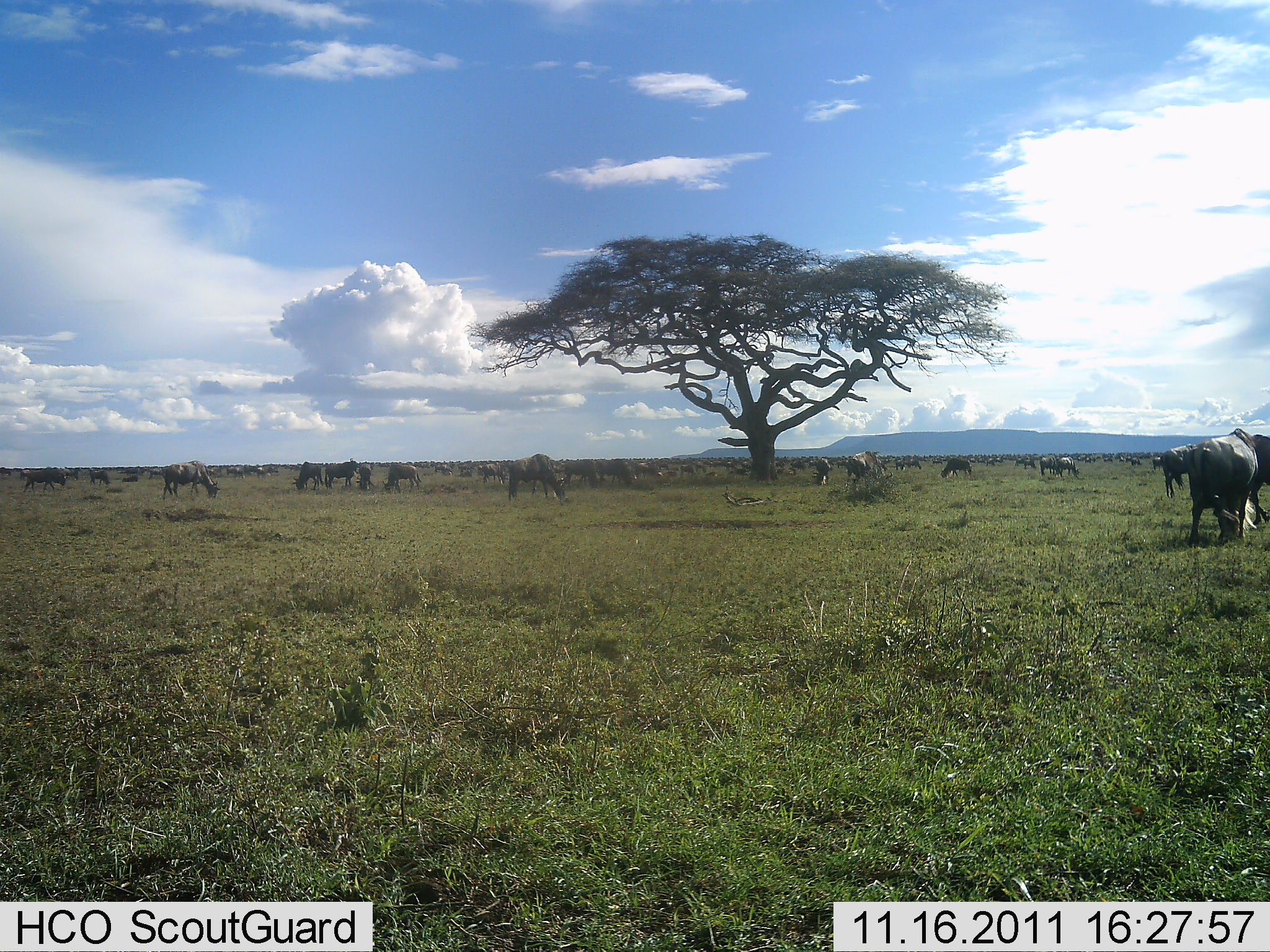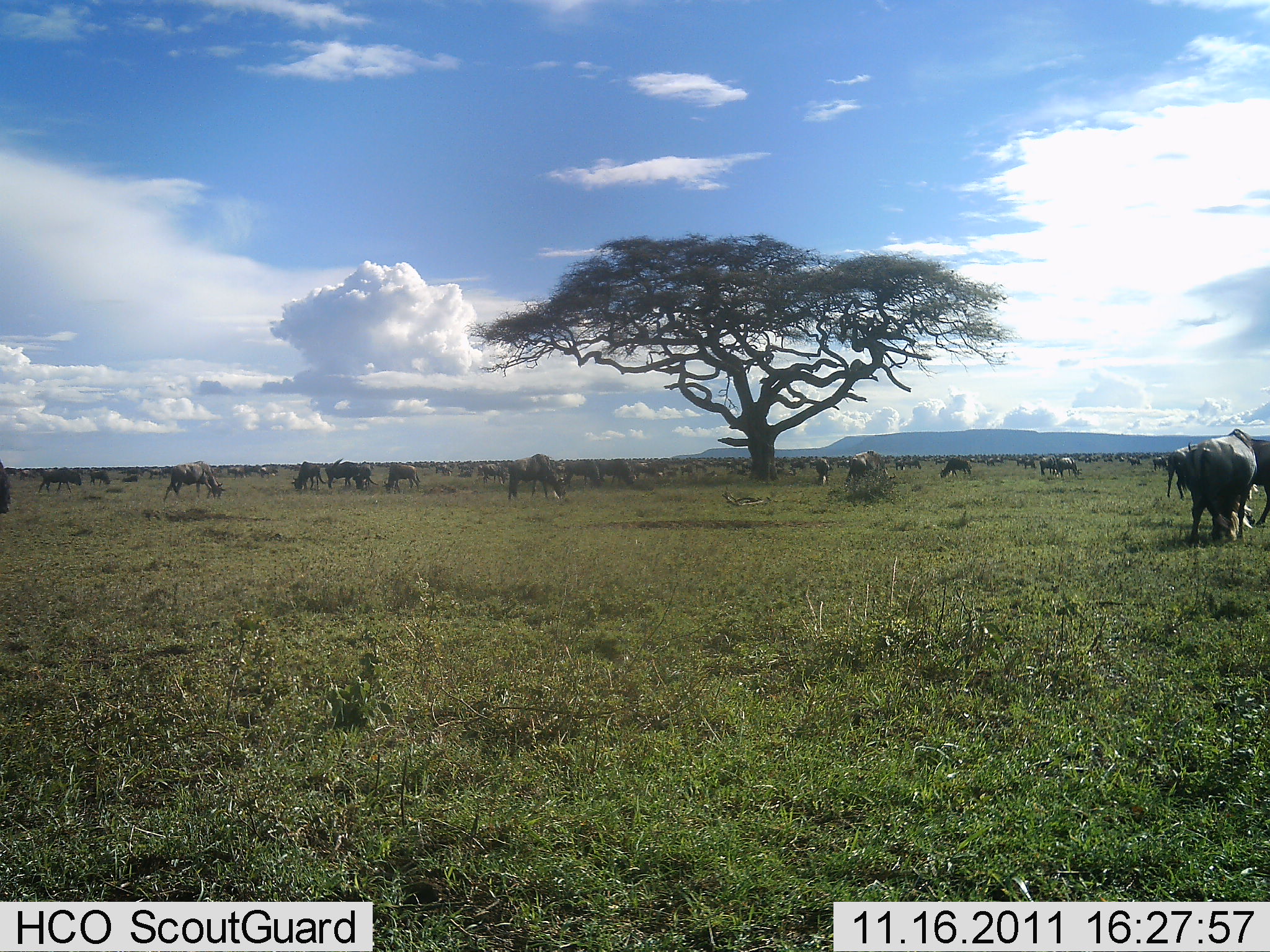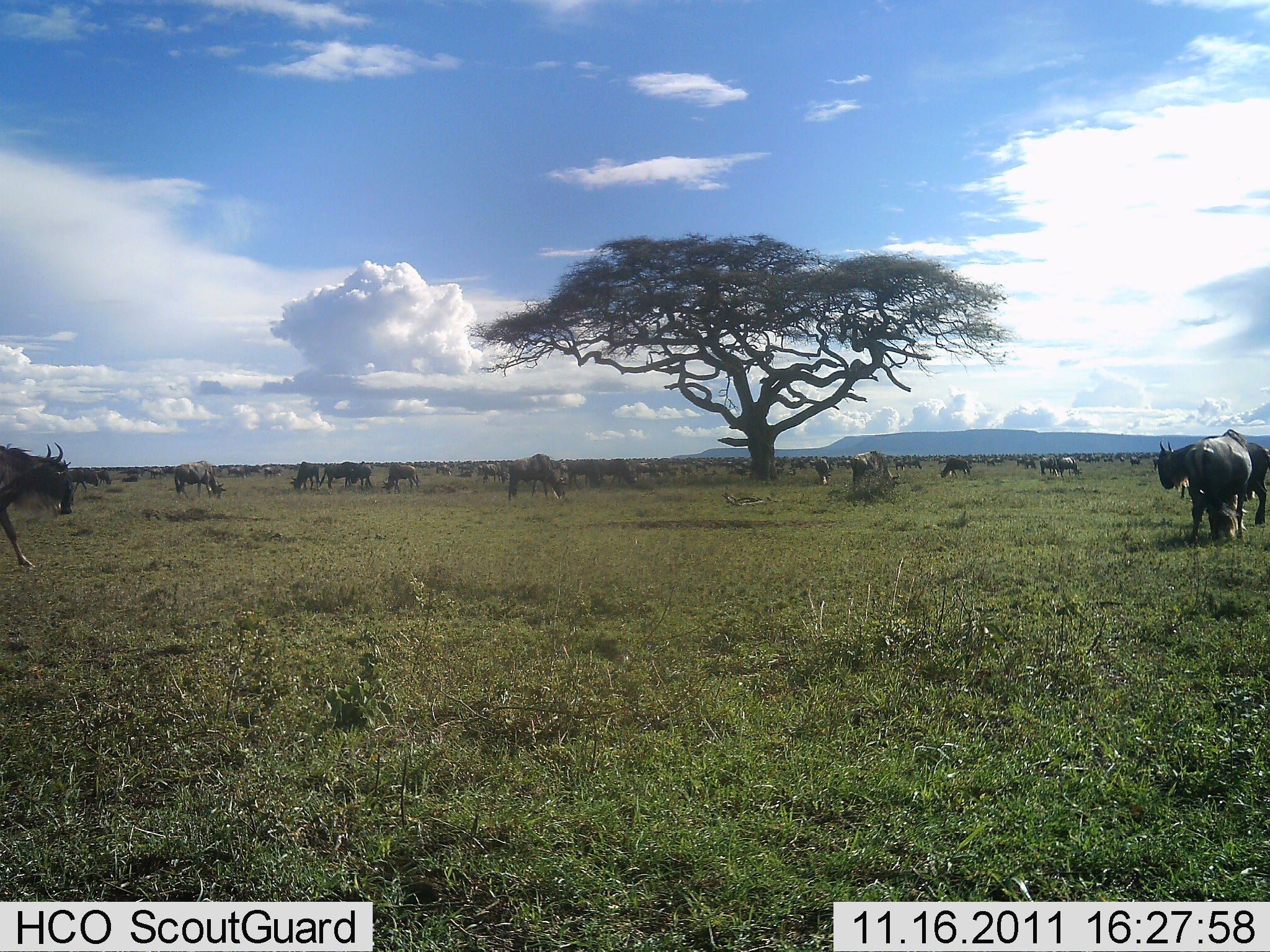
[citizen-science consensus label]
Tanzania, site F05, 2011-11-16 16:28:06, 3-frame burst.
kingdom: Animalia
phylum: Chordata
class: Mammalia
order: Artiodactyla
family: Bovidae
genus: Connochaetes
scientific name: Connochaetes taurinus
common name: blue wildebeest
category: wildebeest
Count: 51+.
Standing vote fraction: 92%.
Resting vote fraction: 17%.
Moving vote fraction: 50%.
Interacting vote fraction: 25%.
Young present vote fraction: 8%.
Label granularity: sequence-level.